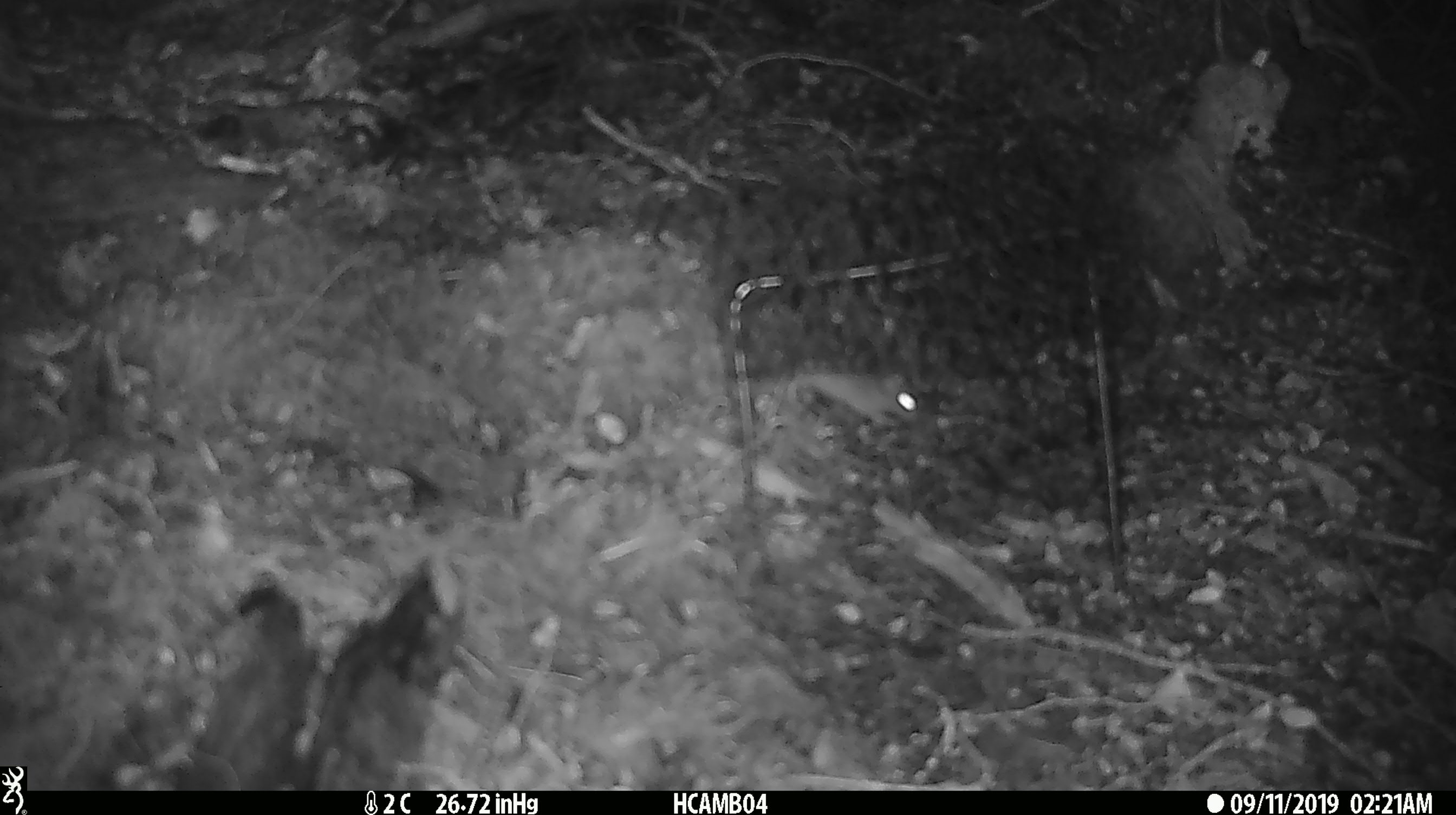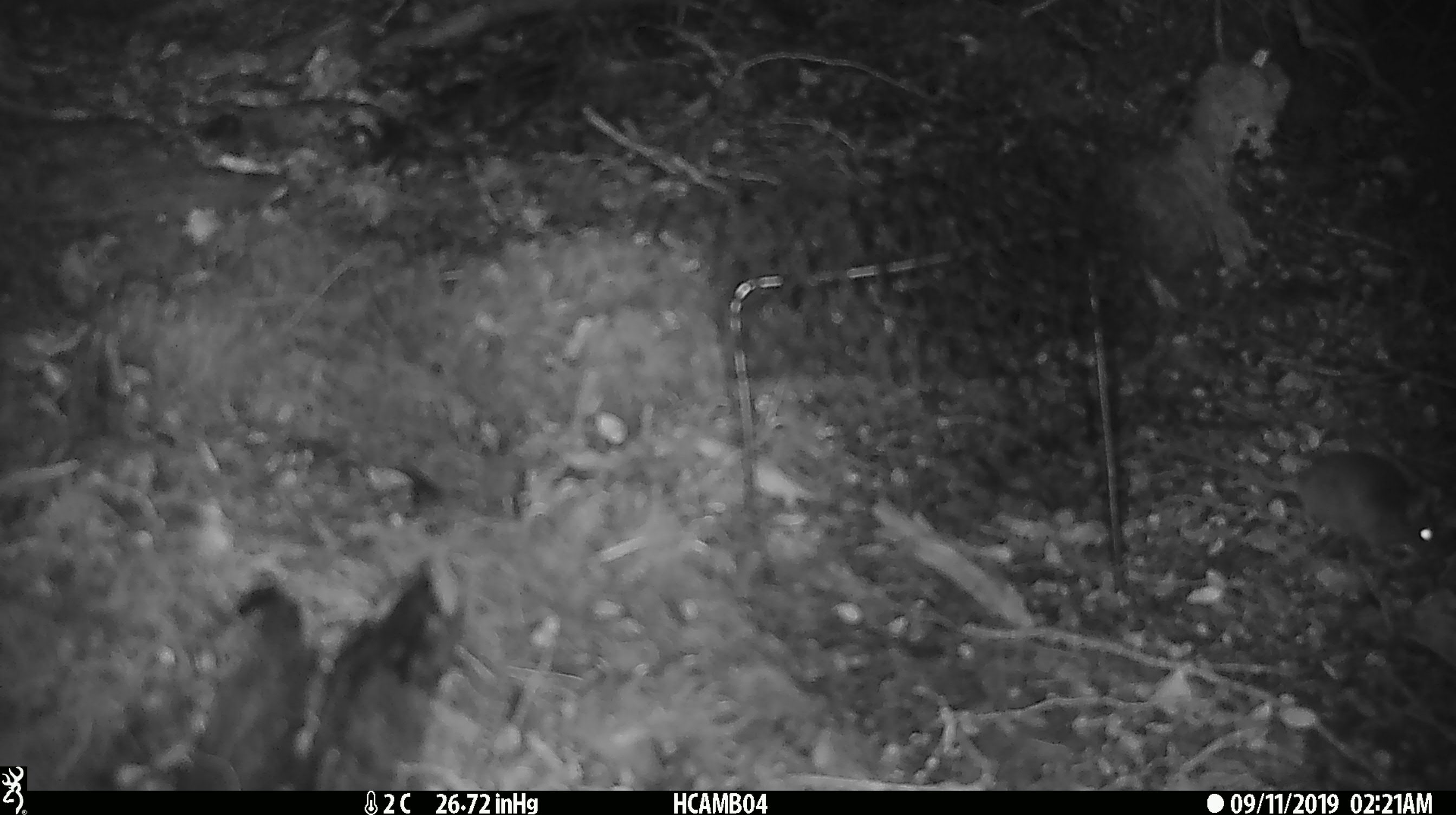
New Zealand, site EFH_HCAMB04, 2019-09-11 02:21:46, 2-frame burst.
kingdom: Animalia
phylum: Chordata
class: Mammalia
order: Rodentia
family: Muridae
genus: Mus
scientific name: Mus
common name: mouse